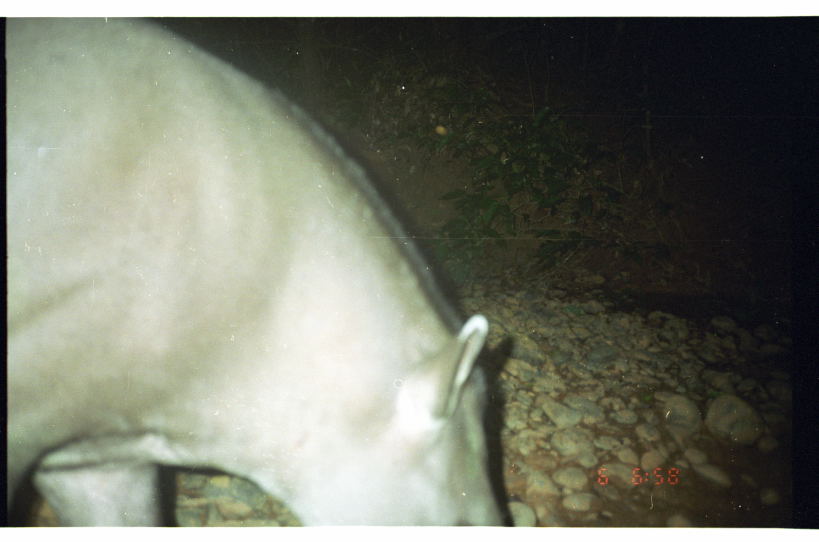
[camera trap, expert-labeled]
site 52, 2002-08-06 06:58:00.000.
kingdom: Animalia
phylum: Chordata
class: Mammalia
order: Perissodactyla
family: Tapiridae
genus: Tapirus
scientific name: Tapirus terrestris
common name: south american tapir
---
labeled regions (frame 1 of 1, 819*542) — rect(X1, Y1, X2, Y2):
tapirus terrestris: rect(6, 17, 507, 526)